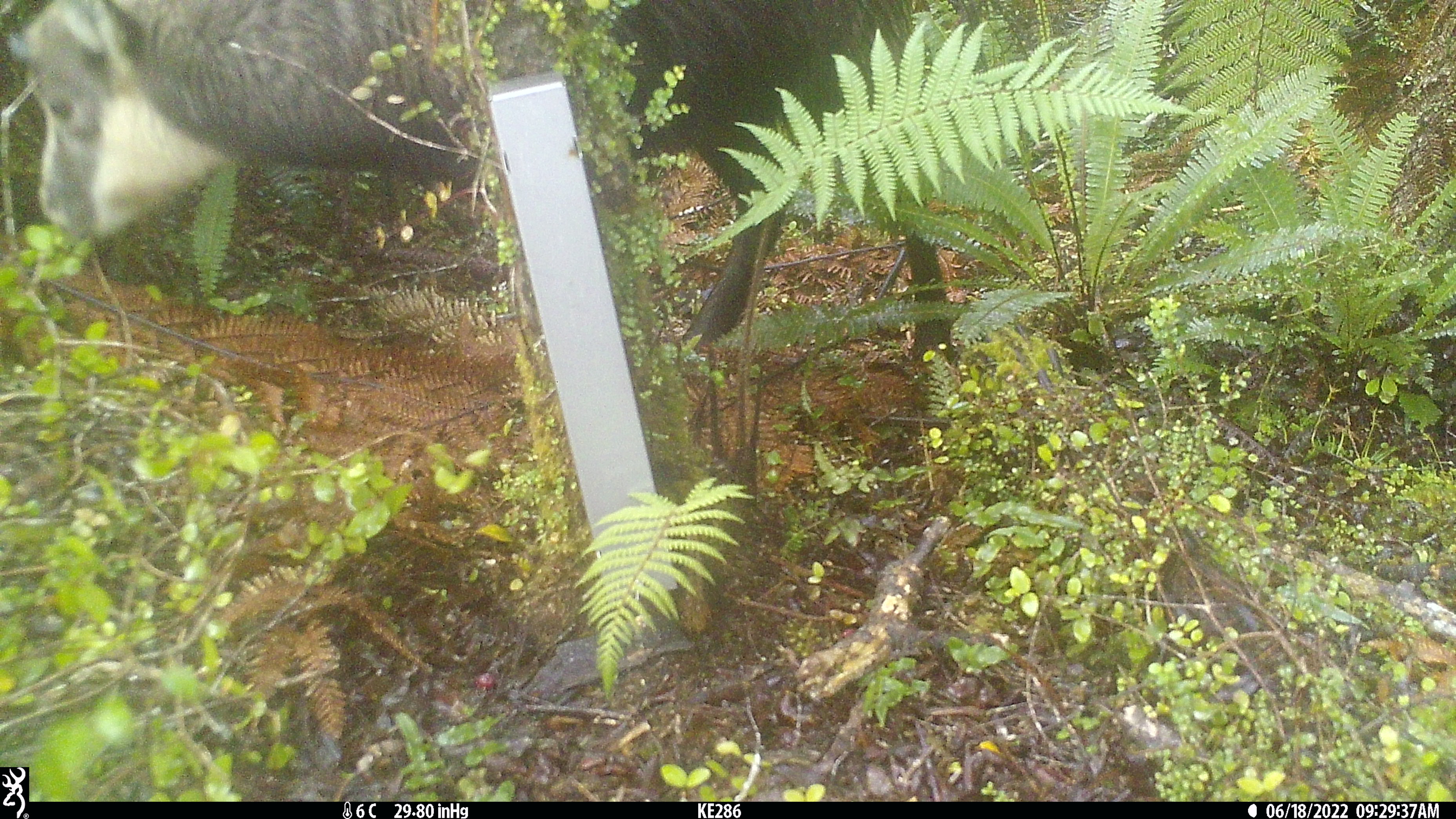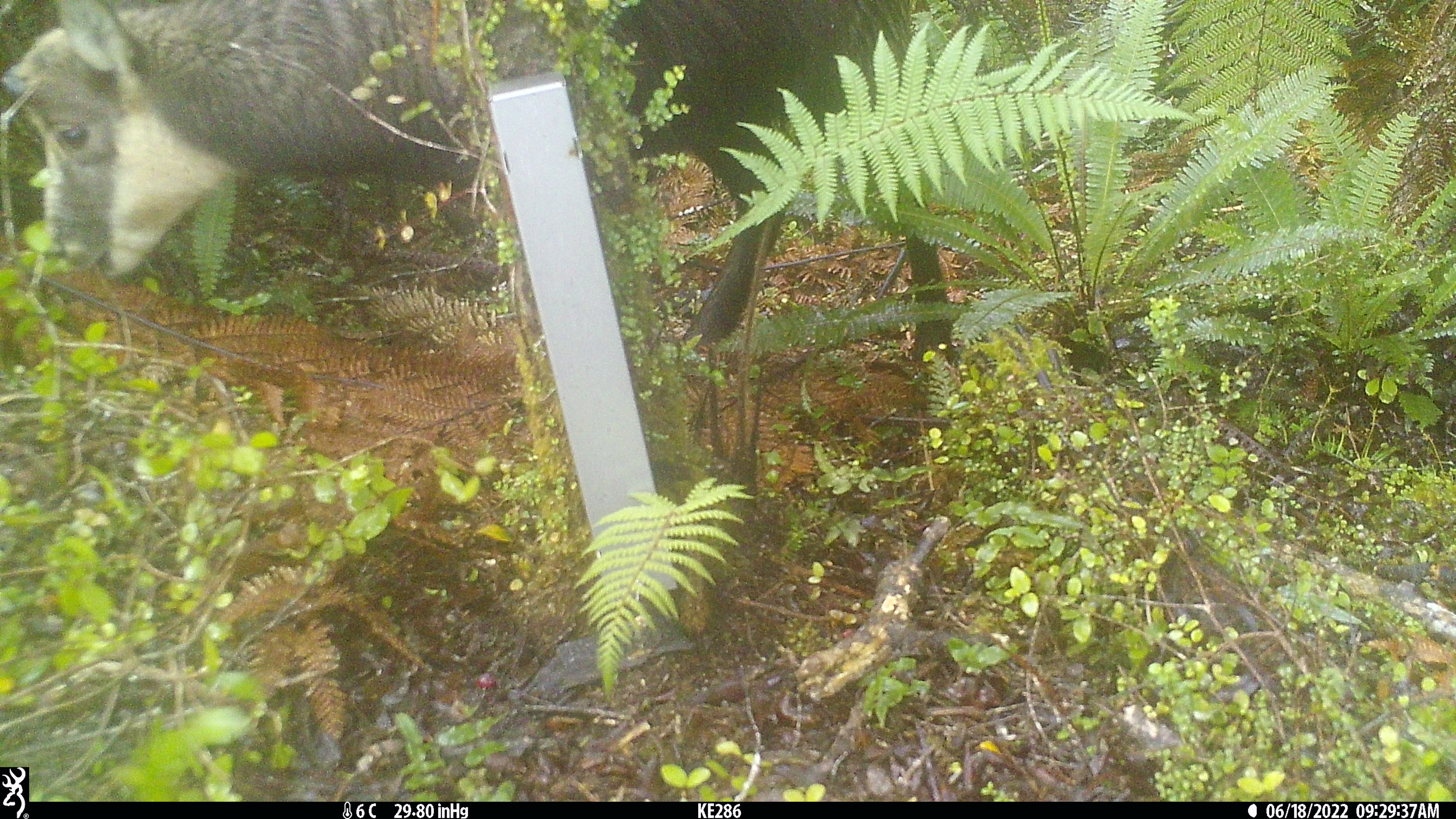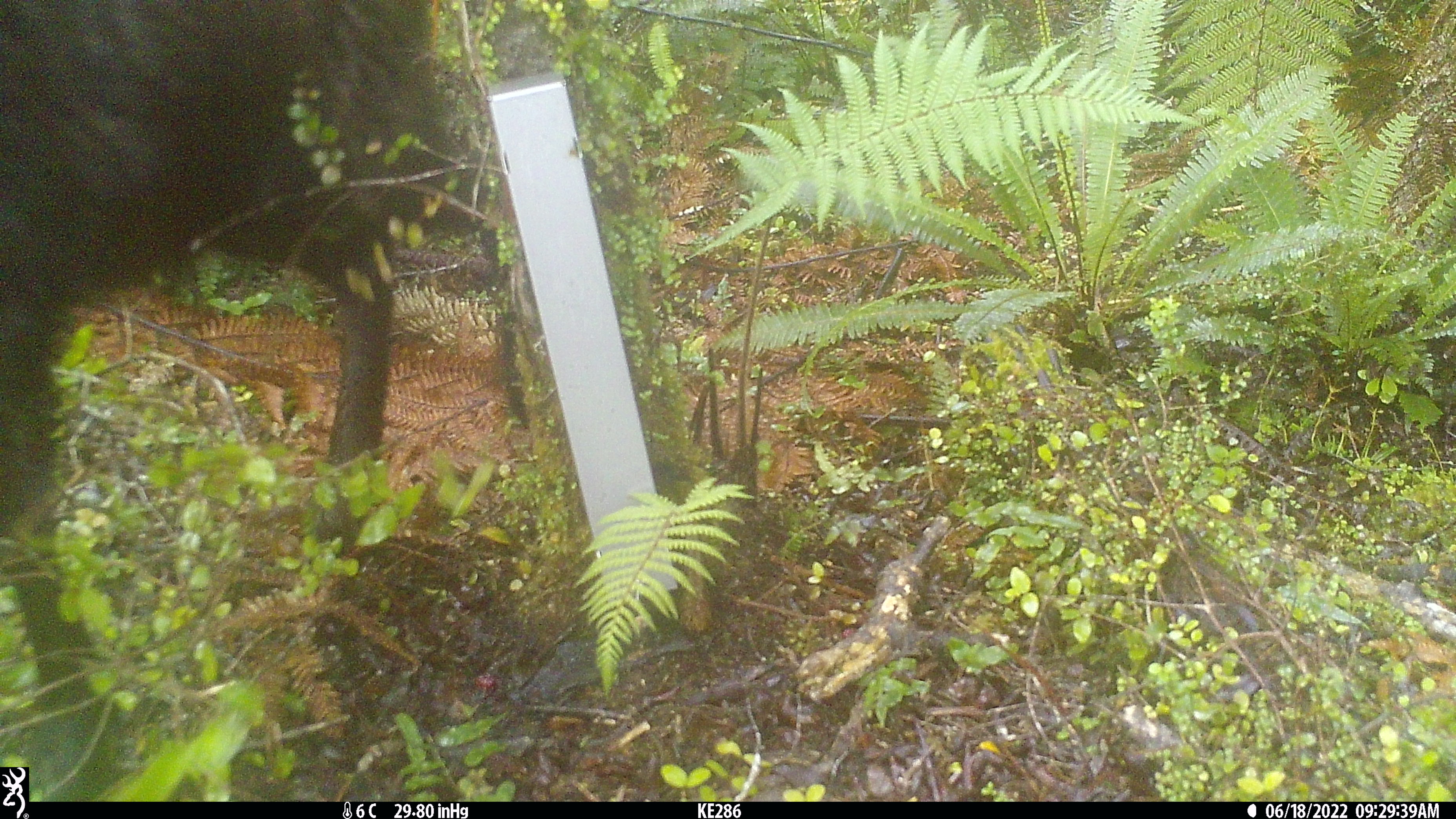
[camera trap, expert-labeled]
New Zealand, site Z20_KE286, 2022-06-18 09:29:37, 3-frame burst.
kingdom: Animalia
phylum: Chordata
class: Mammalia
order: Artiodactyla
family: Bovidae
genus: Rupicapra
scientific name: Rupicapra rupicapra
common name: alpine chamois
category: chamois